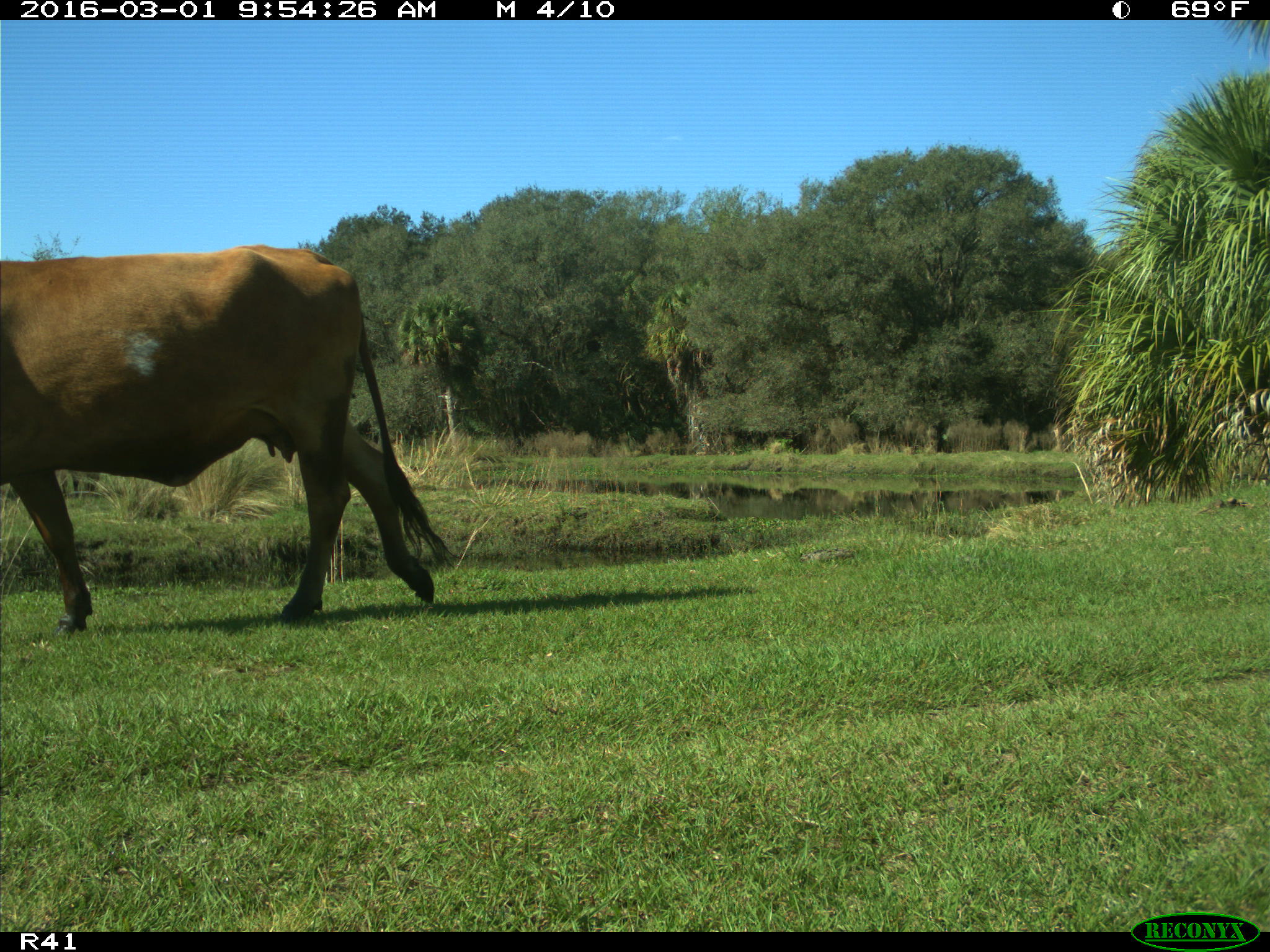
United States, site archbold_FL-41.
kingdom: Animalia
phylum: Chordata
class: Mammalia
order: Artiodactyla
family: Bovidae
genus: Bos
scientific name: Bos taurus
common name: domestic cow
Bos taurus (domestic cow).